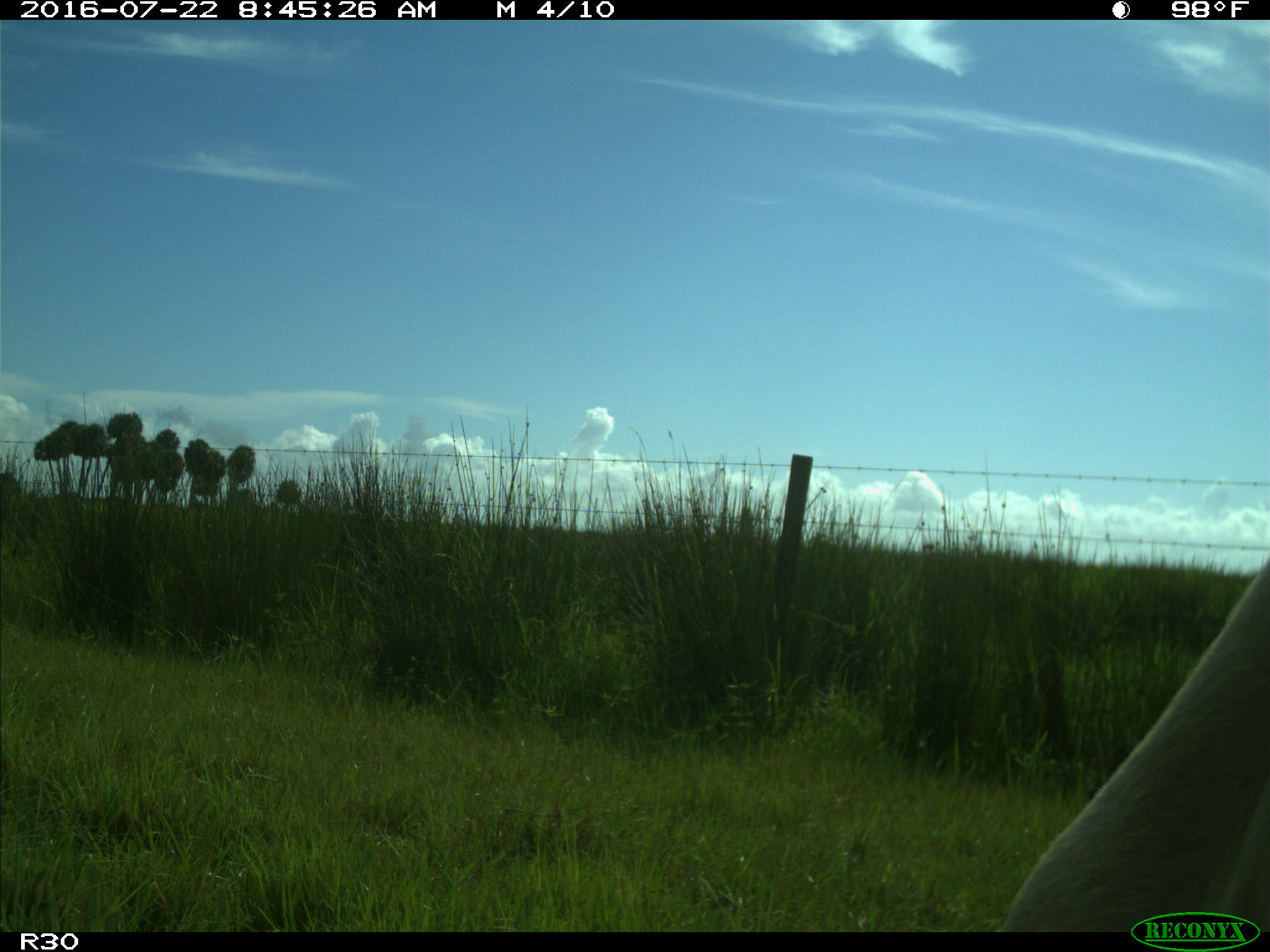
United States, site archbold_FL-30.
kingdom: Animalia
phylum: Chordata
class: Mammalia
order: Artiodactyla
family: Bovidae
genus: Bos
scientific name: Bos taurus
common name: domestic cow